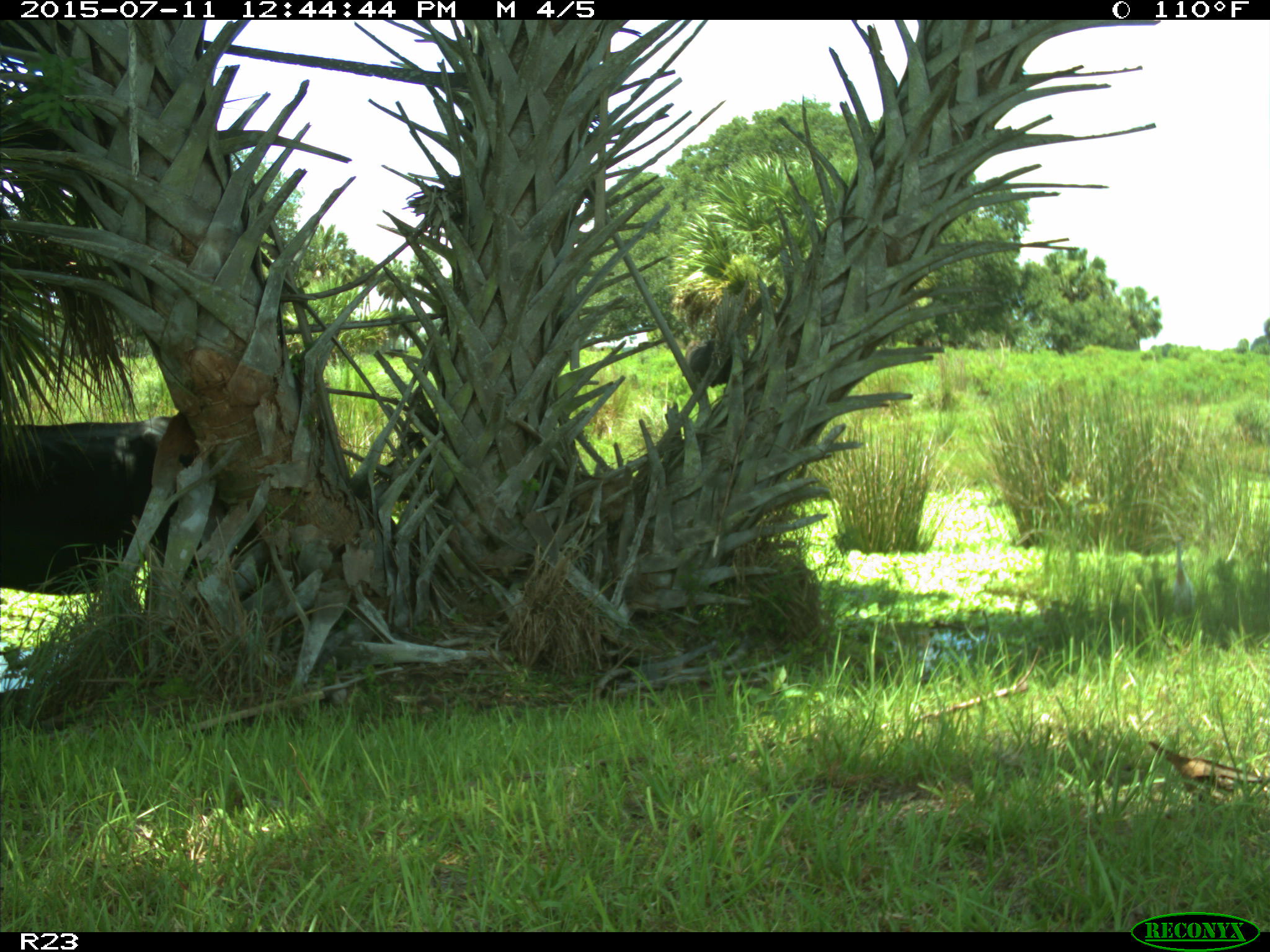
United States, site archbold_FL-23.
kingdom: Animalia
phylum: Chordata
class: Mammalia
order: Artiodactyla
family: Bovidae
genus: Bos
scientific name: Bos taurus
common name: domestic cow